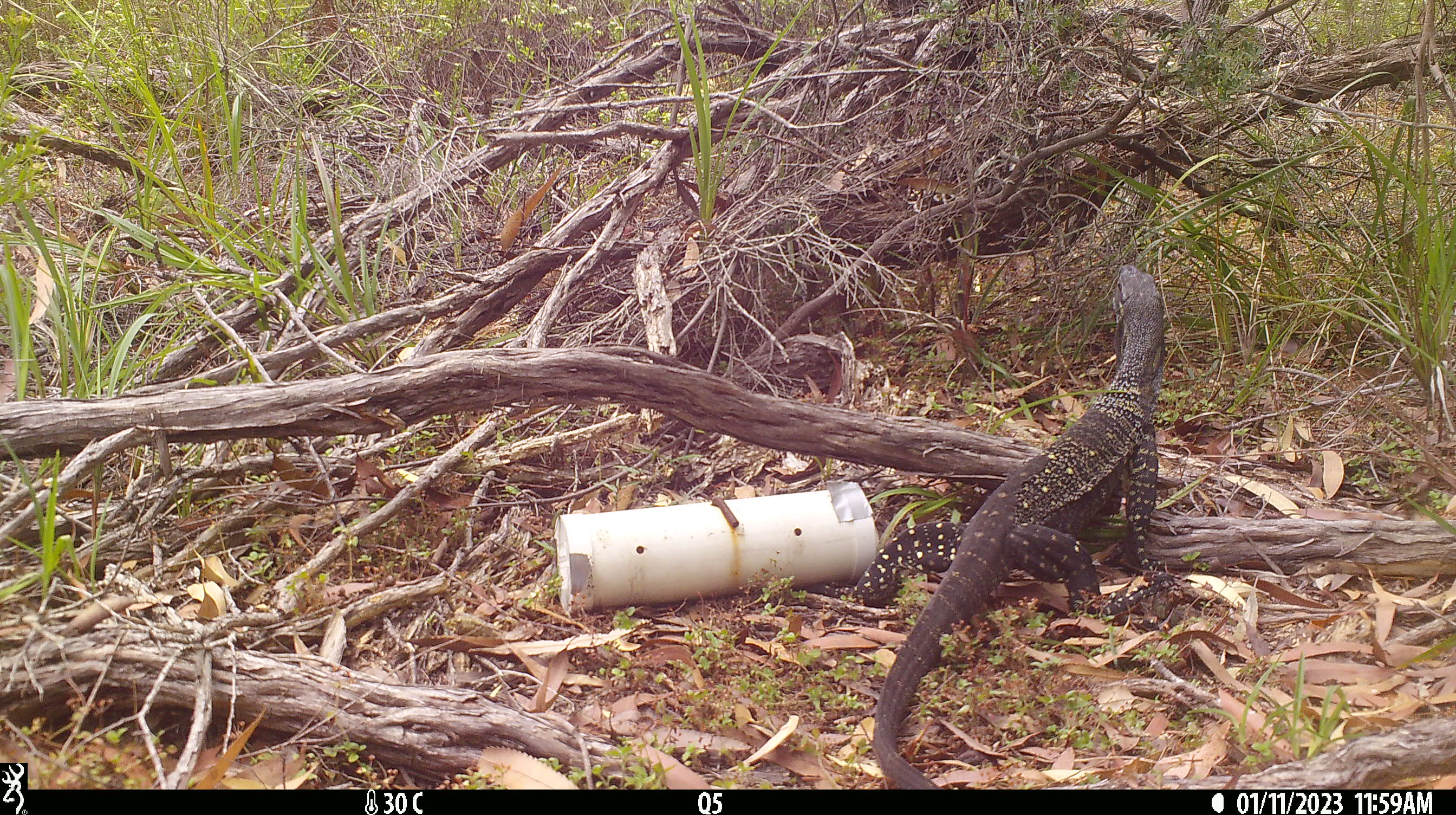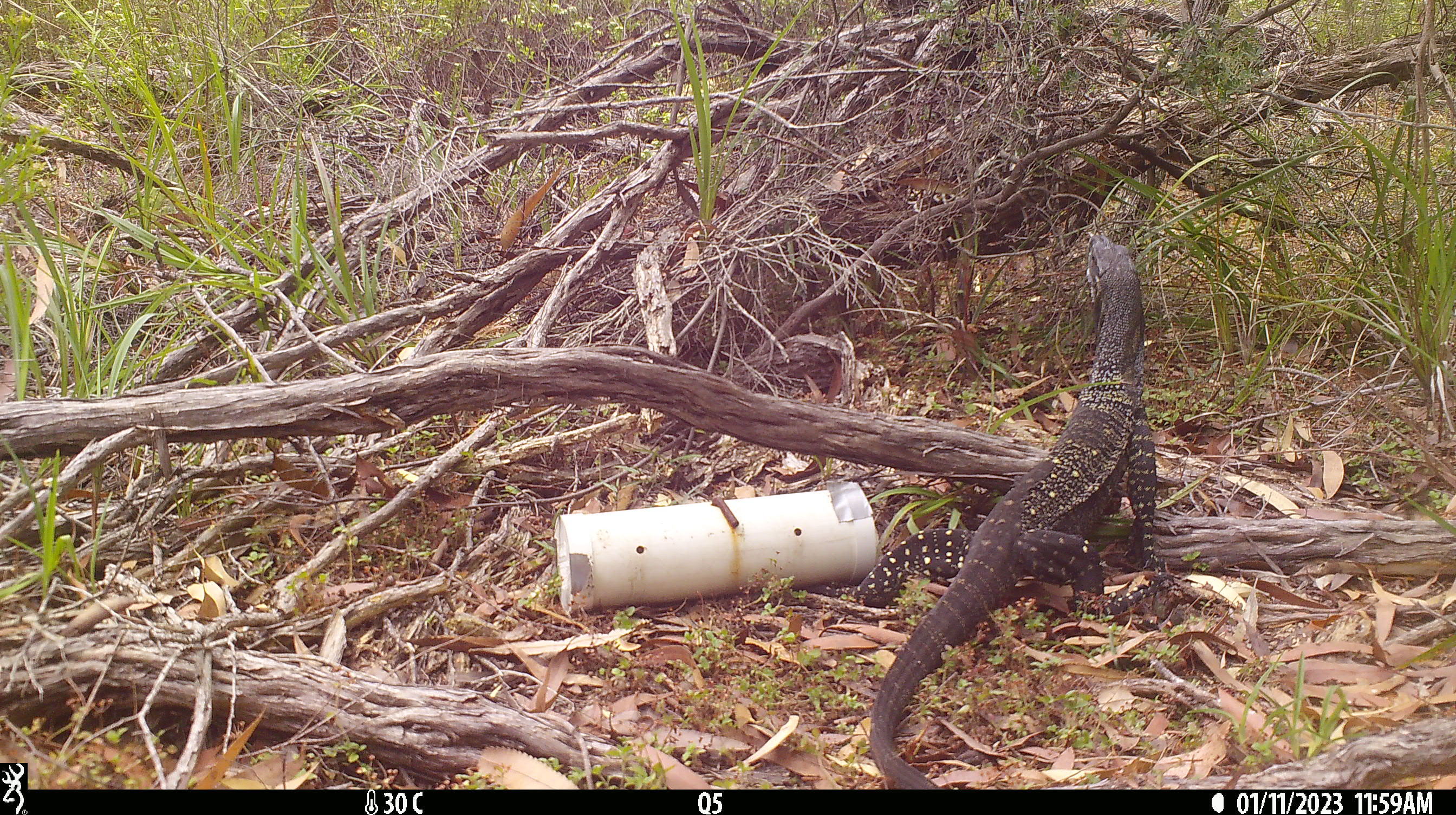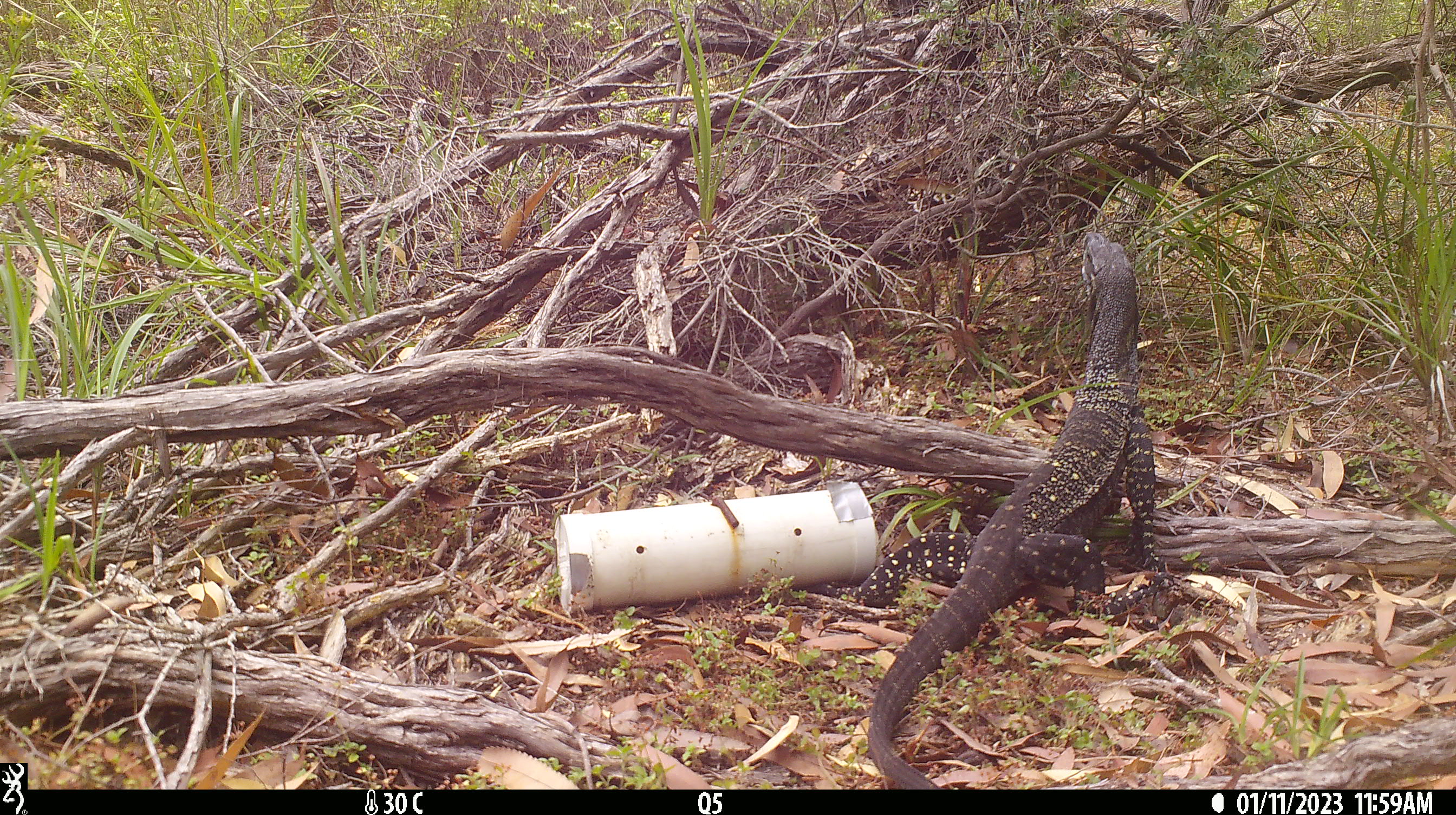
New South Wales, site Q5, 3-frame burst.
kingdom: Animalia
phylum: Chordata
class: Reptilia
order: Squamata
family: Varanidae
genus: Varanus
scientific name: Varanus varius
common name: lace monitor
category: goanna